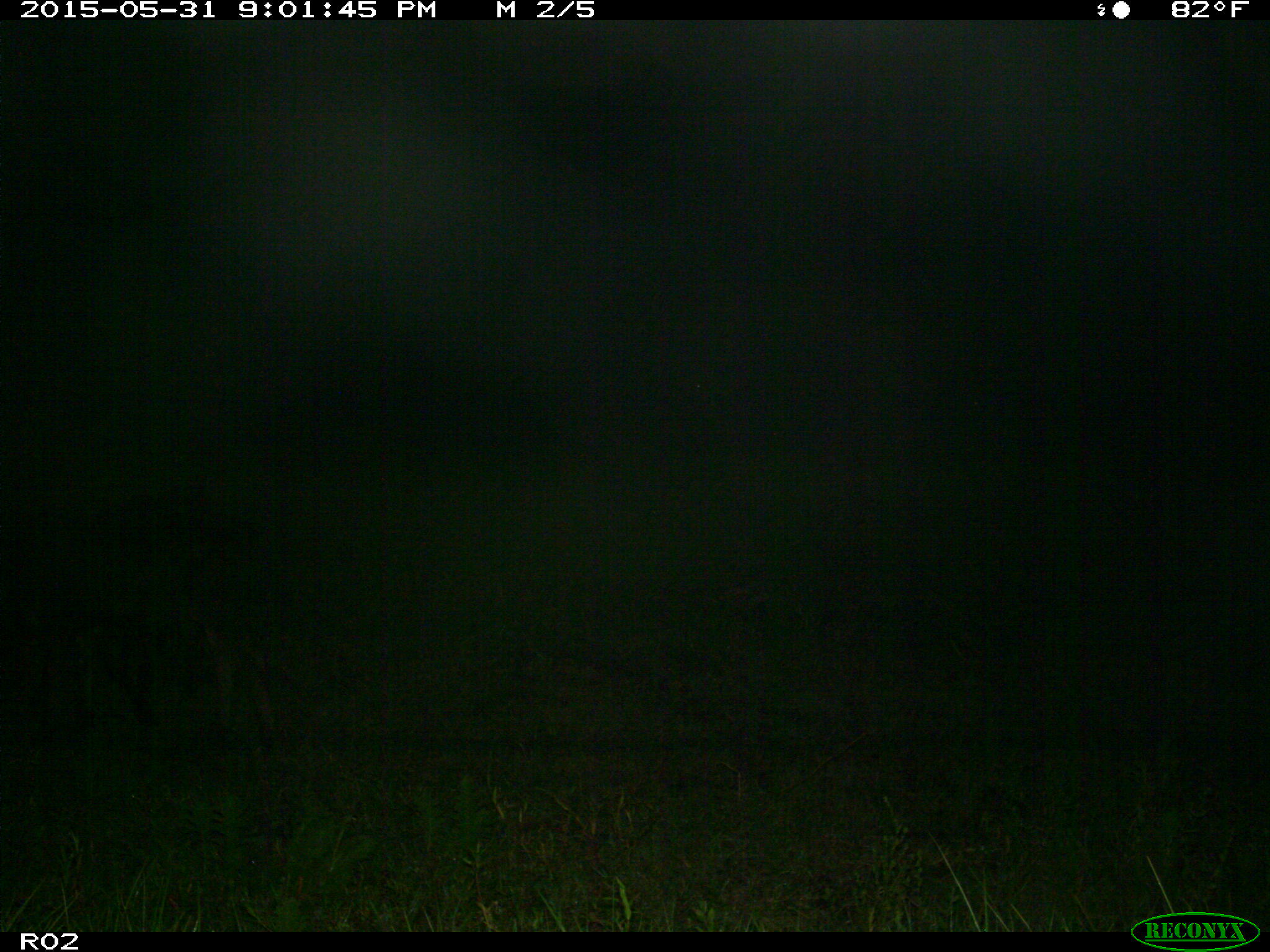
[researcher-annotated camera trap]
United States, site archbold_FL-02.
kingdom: Animalia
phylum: Chordata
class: Mammalia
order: Artiodactyla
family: Bovidae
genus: Bos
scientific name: Bos taurus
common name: domestic cow